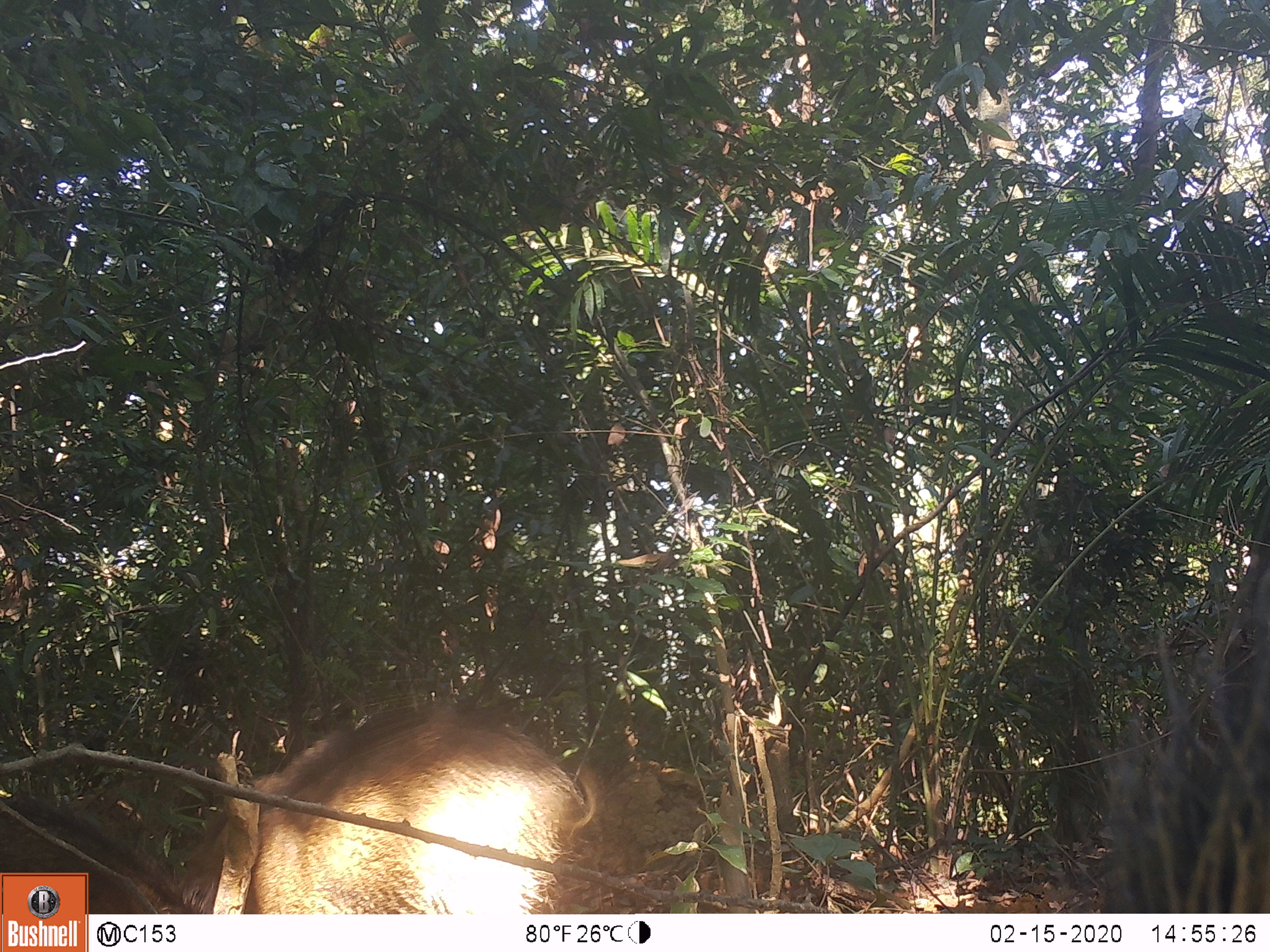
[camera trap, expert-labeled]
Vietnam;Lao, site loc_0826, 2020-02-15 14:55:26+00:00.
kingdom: Animalia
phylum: Chordata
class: Mammalia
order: Artiodactyla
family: Suidae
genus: Sus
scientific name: Sus scrofa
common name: eurasian wild pig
Eurasian wild pig (Sus scrofa). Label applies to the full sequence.